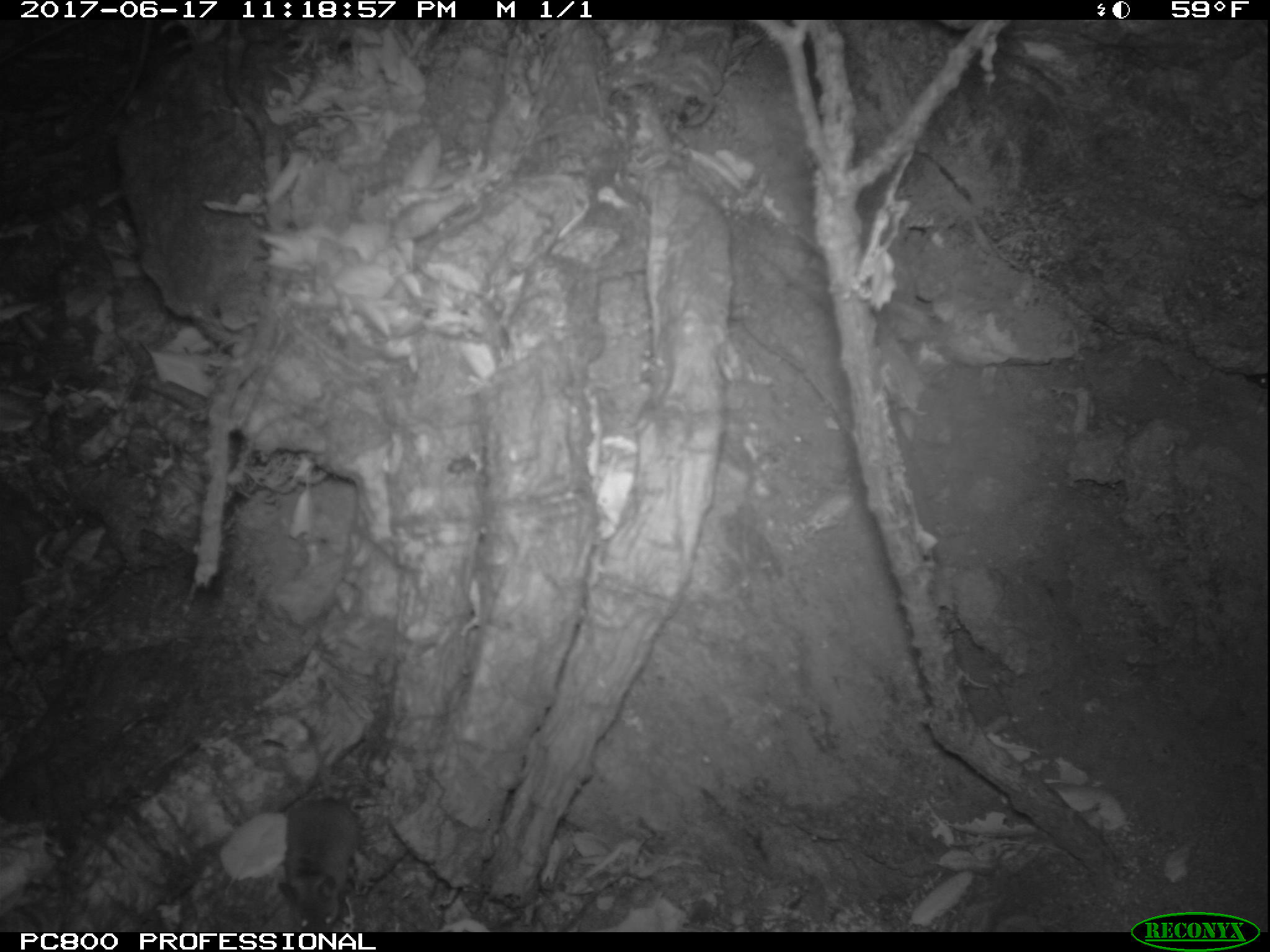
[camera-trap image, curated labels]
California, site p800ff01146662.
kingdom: Animalia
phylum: Chordata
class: Mammalia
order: Rodentia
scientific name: Rodentia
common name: rodent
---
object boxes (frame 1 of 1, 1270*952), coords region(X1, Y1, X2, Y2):
rodent: region(277, 795, 353, 933)